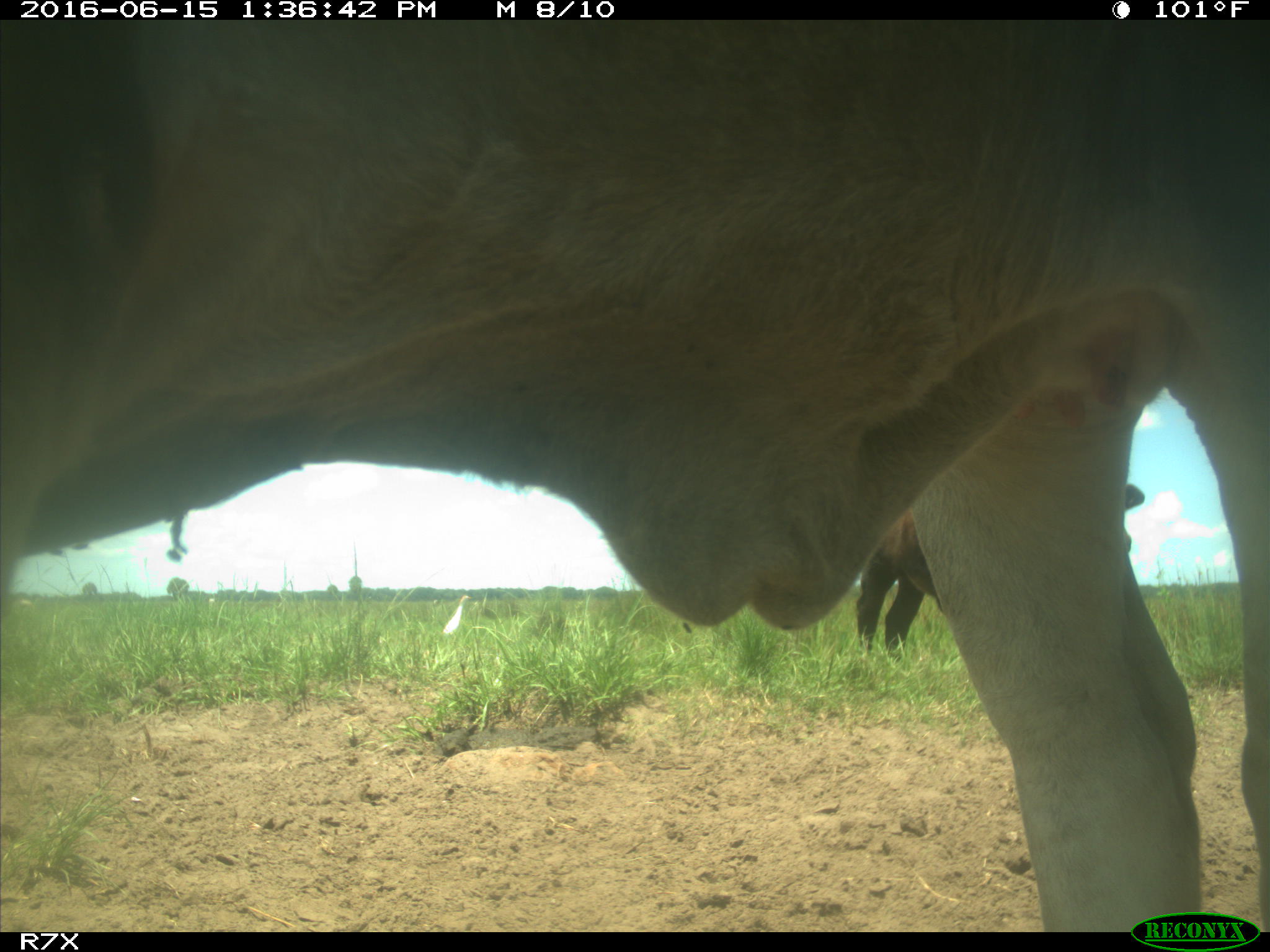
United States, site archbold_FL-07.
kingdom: Animalia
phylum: Chordata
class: Mammalia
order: Artiodactyla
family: Bovidae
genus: Bos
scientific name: Bos taurus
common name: domestic cow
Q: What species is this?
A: Bos taurus (domestic cow).